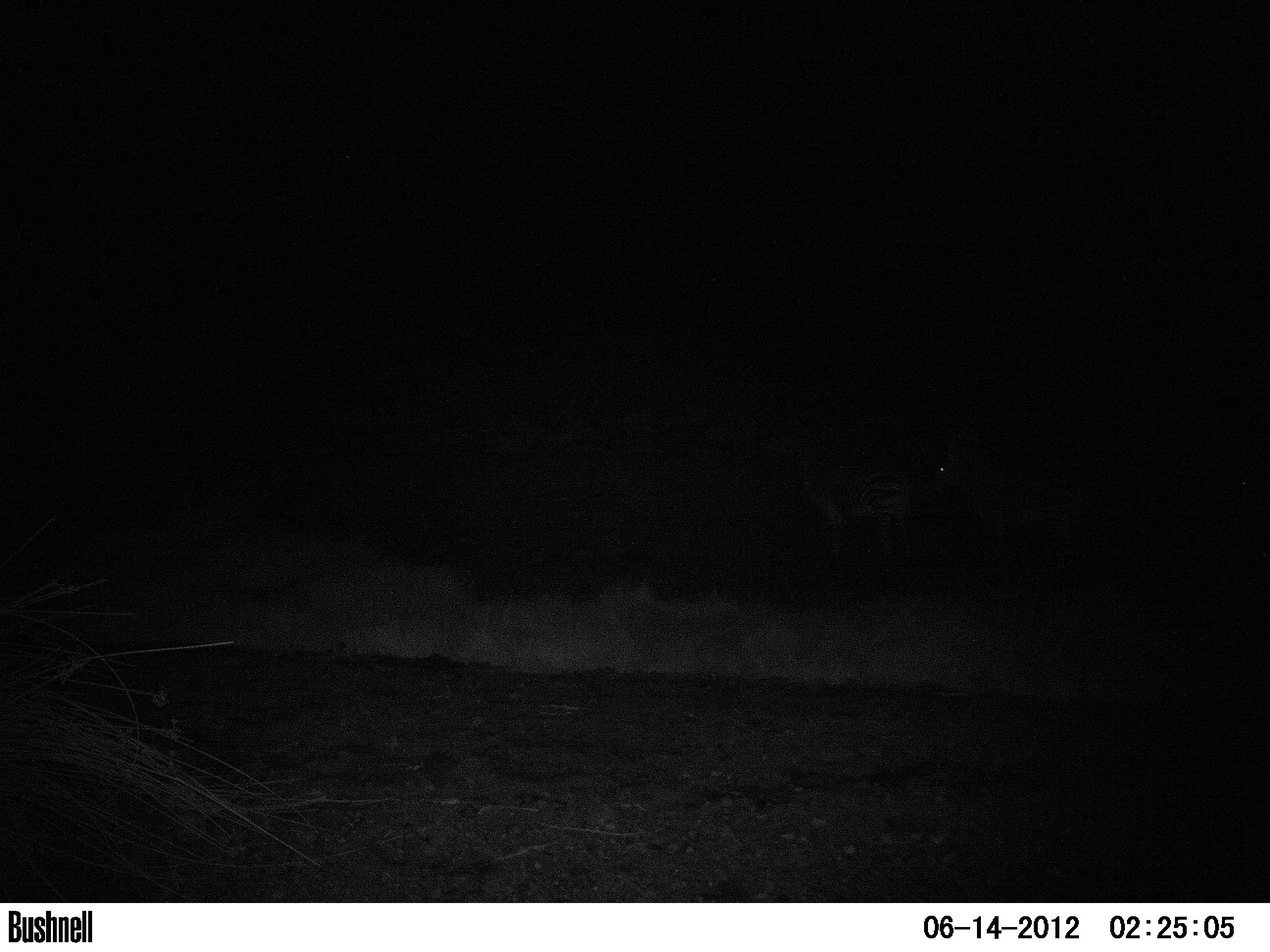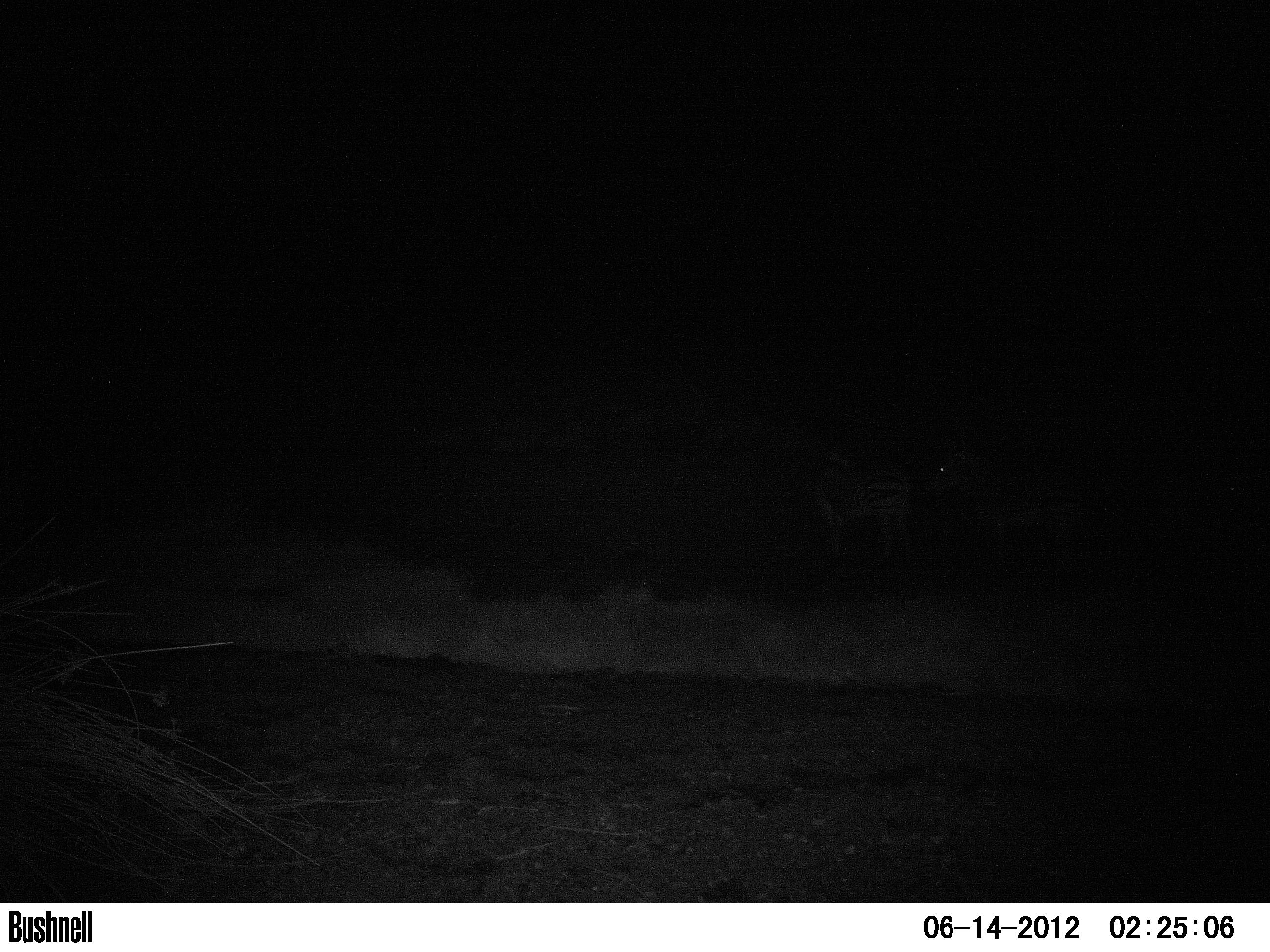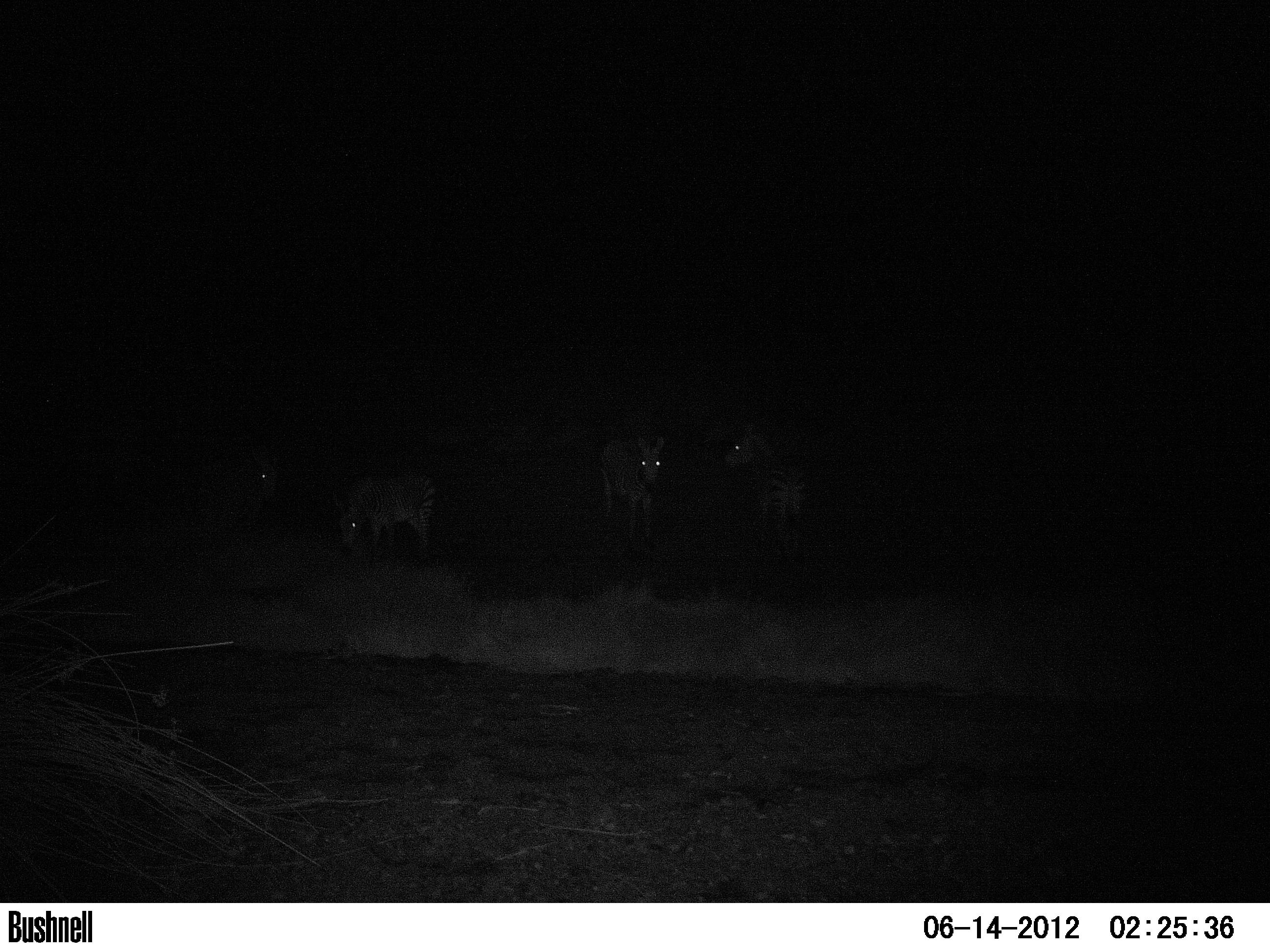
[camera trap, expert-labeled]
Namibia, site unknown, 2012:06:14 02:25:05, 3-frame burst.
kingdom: Animalia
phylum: Chordata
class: Mammalia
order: Perissodactyla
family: Equidae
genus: Equus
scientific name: Equus zebra hartmannae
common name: hartmann's mountain zebra